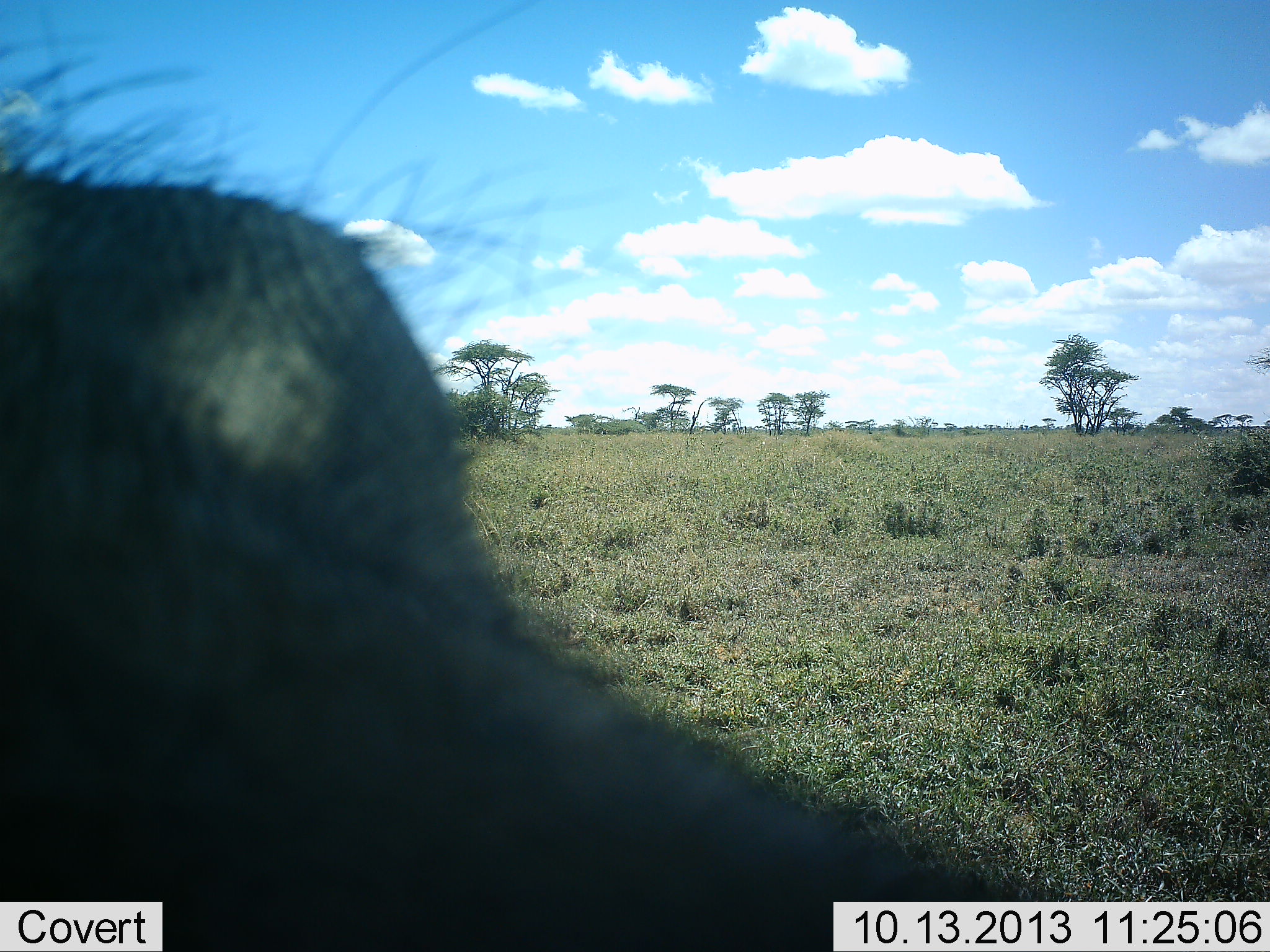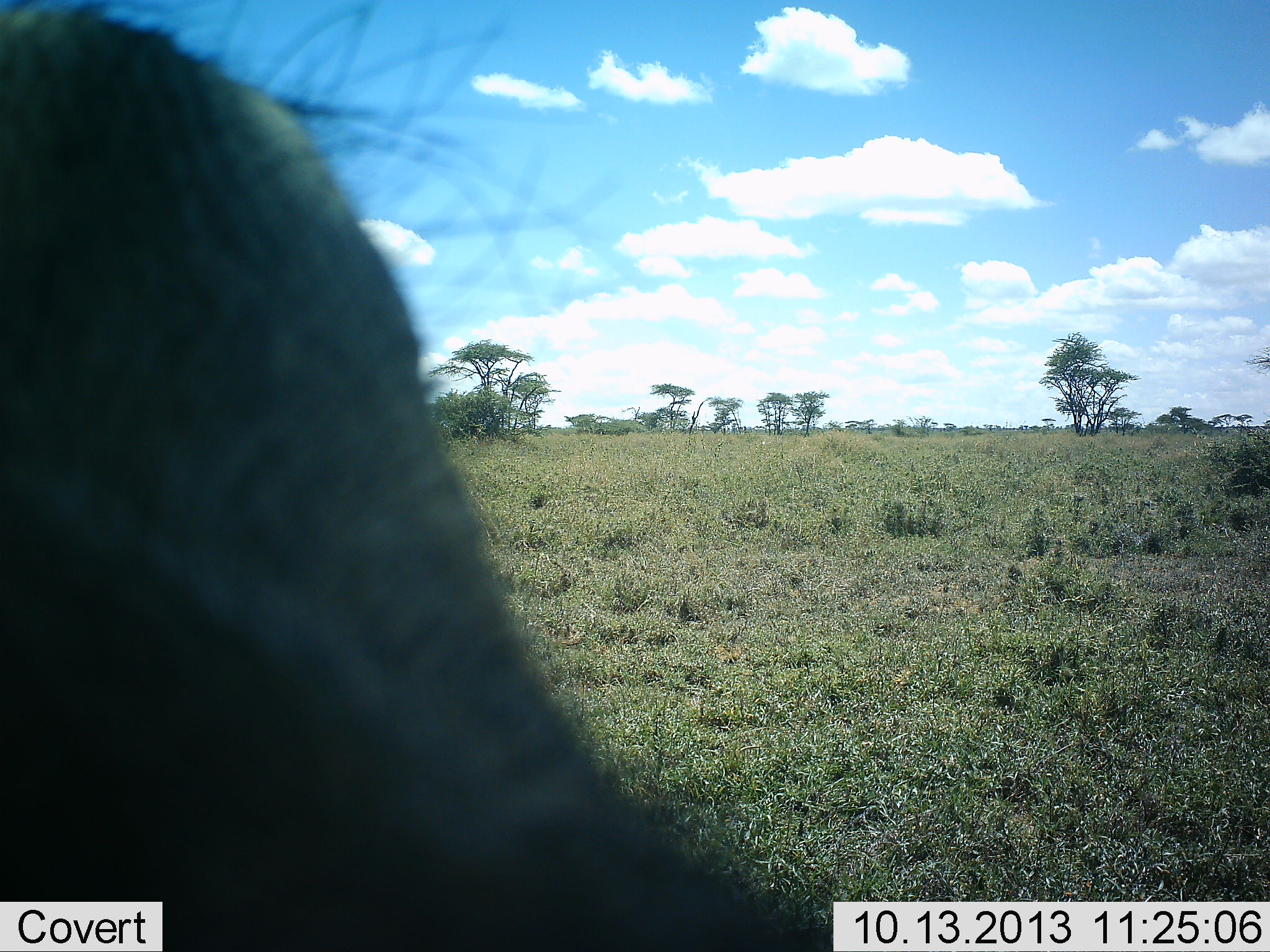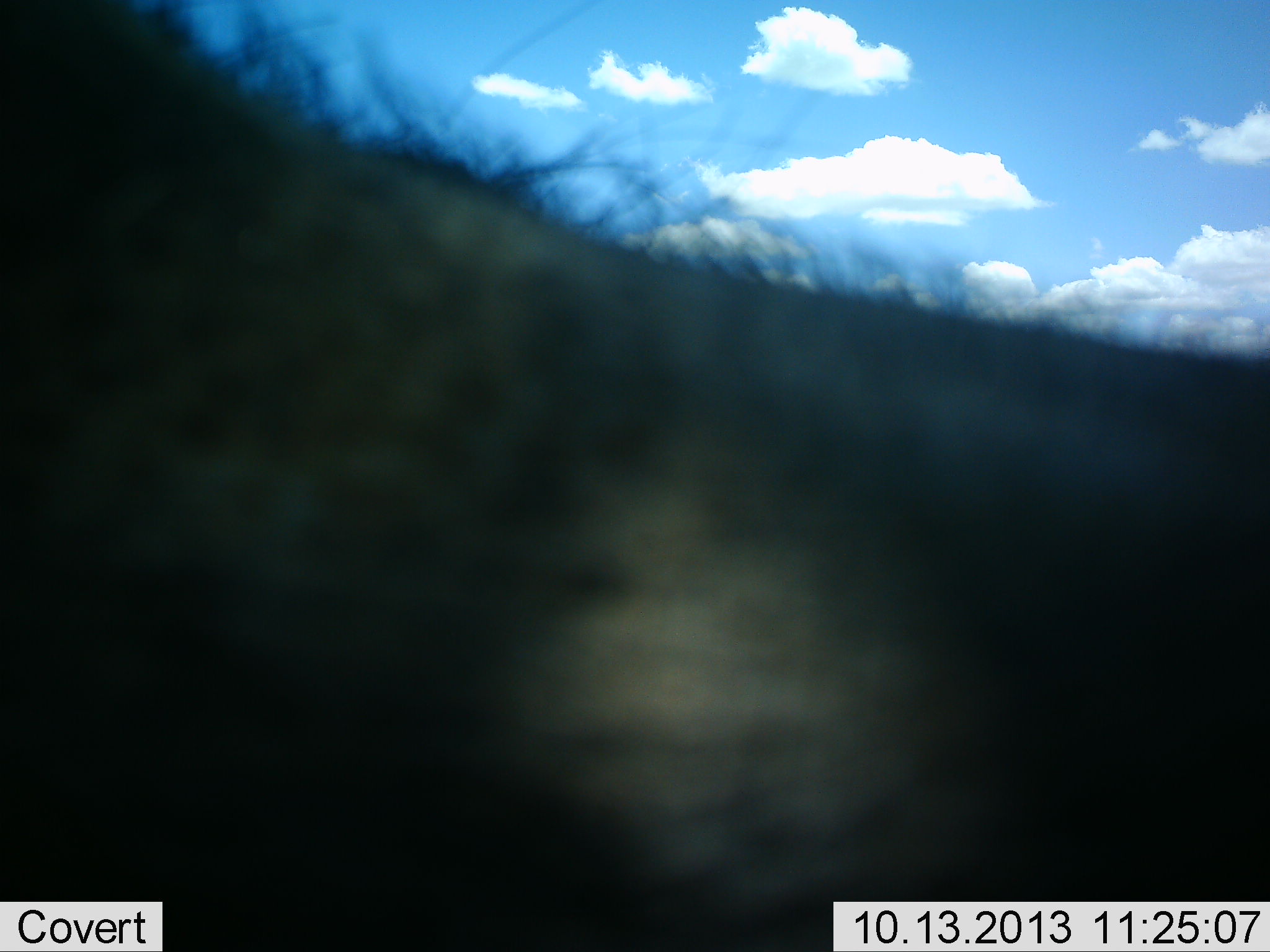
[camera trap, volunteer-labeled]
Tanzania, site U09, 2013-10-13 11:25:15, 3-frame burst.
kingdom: Animalia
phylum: Chordata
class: Mammalia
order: Artiodactyla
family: Suidae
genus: Phacochoerus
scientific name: Phacochoerus africanus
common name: warthog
Warthog (Phacochoerus africanus), count 1. Behavior (volunteer vote fractions): standing 71%, resting 0%, moving 12%, interacting 0%. Young present (vote fraction): 0%. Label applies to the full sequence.